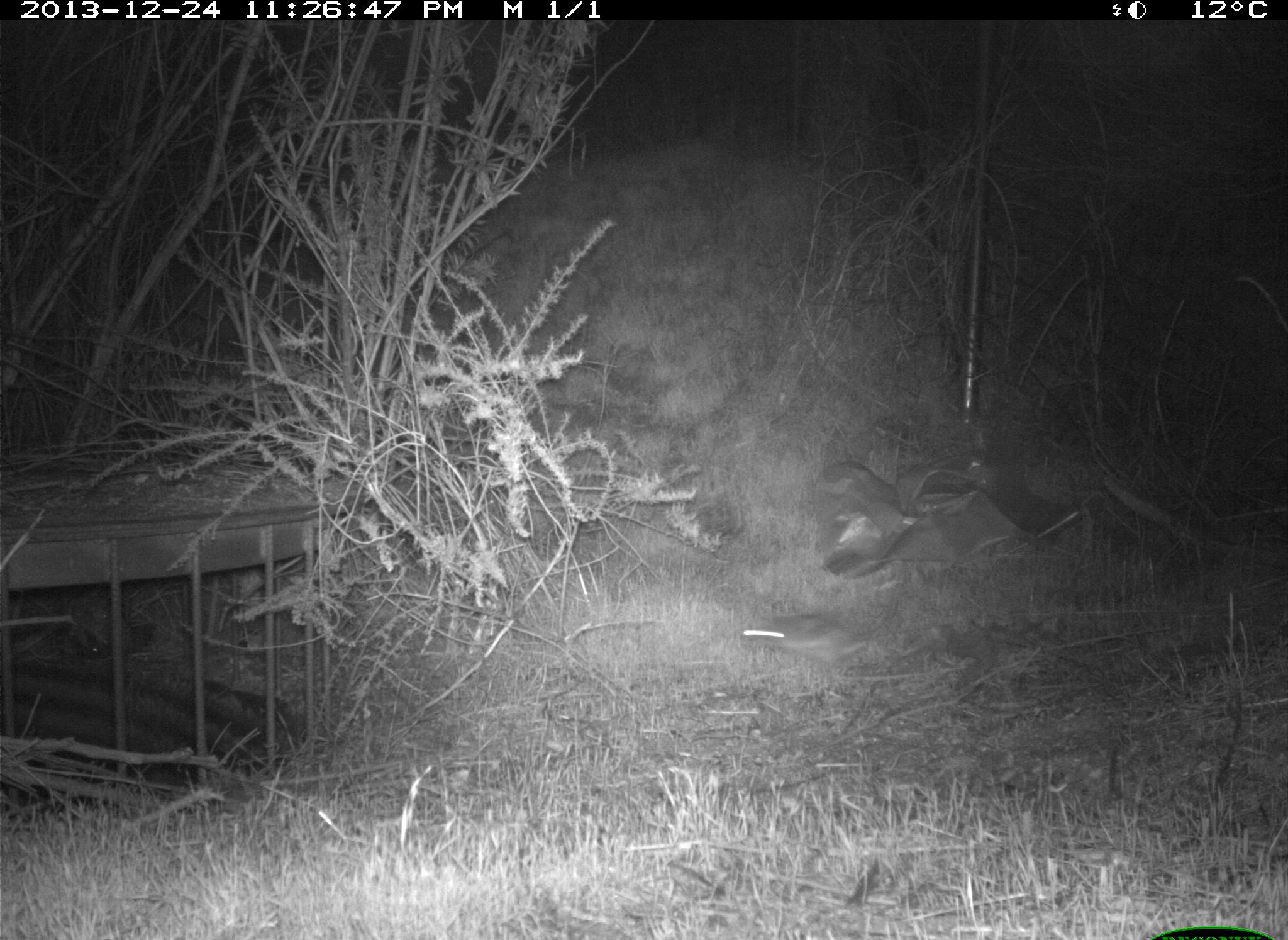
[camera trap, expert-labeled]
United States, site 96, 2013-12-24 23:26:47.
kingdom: Animalia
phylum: Chordata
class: Mammalia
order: Rodentia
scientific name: Rodentia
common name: rodent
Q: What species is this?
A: Rodent (Rodentia).